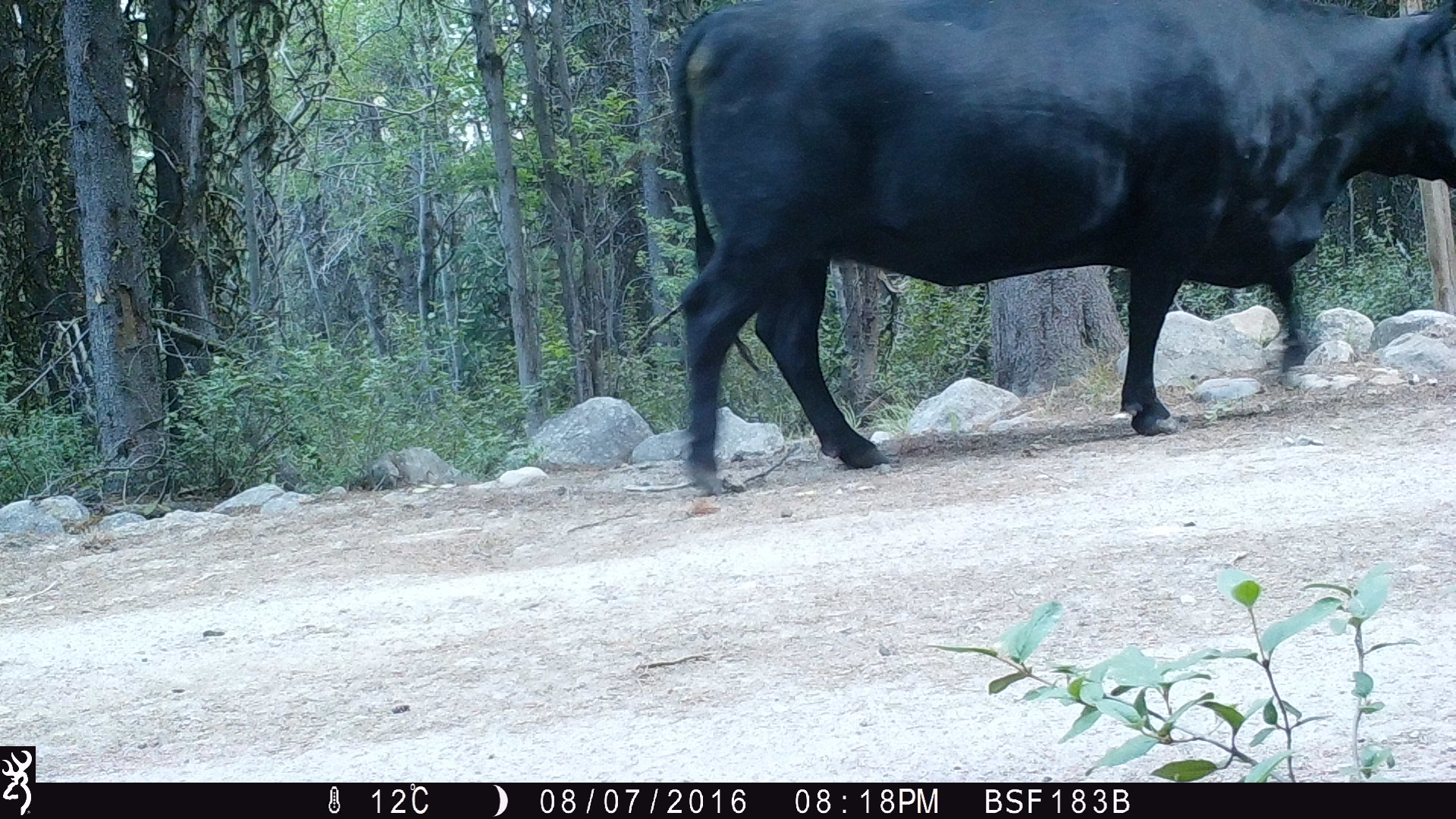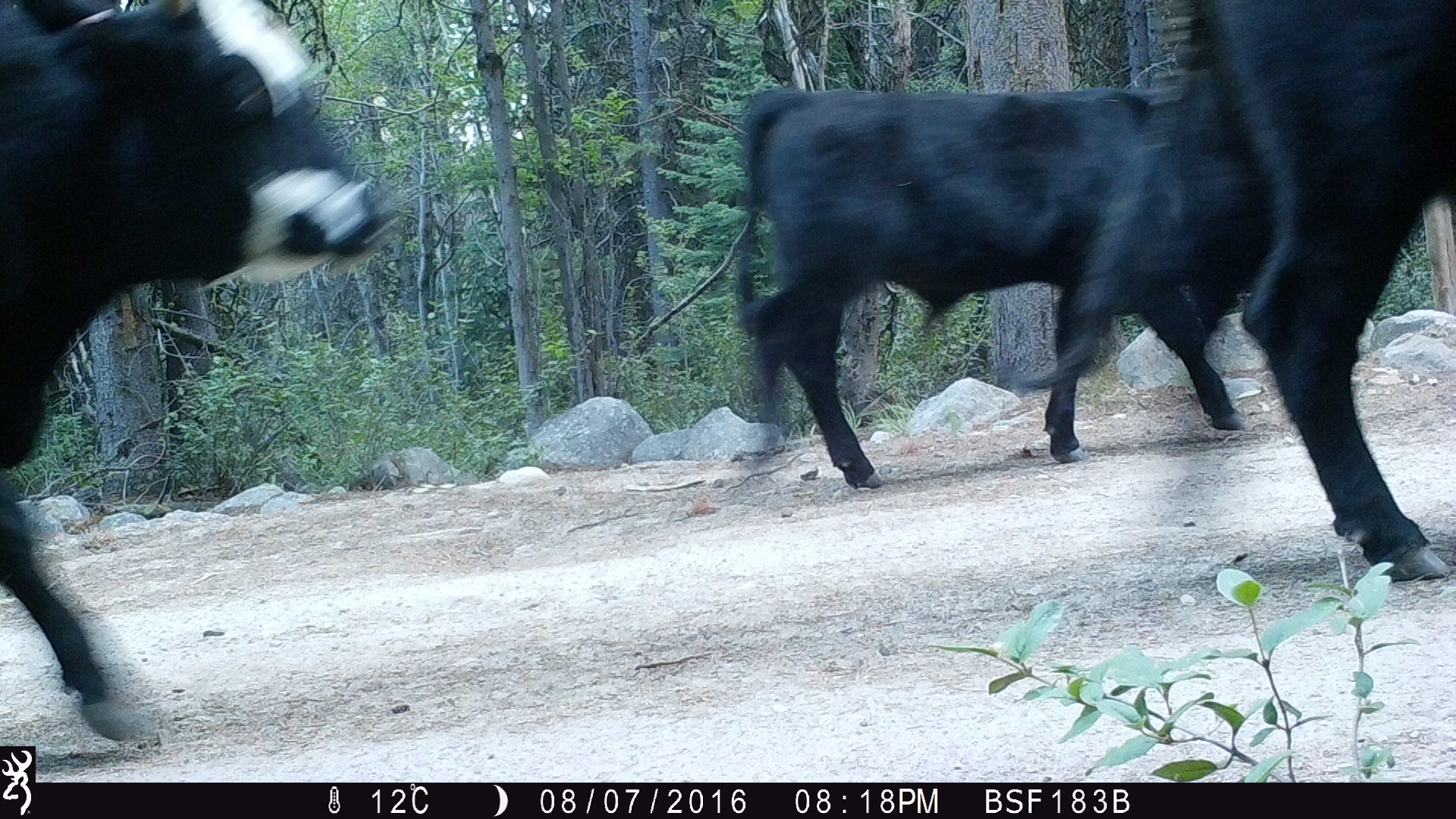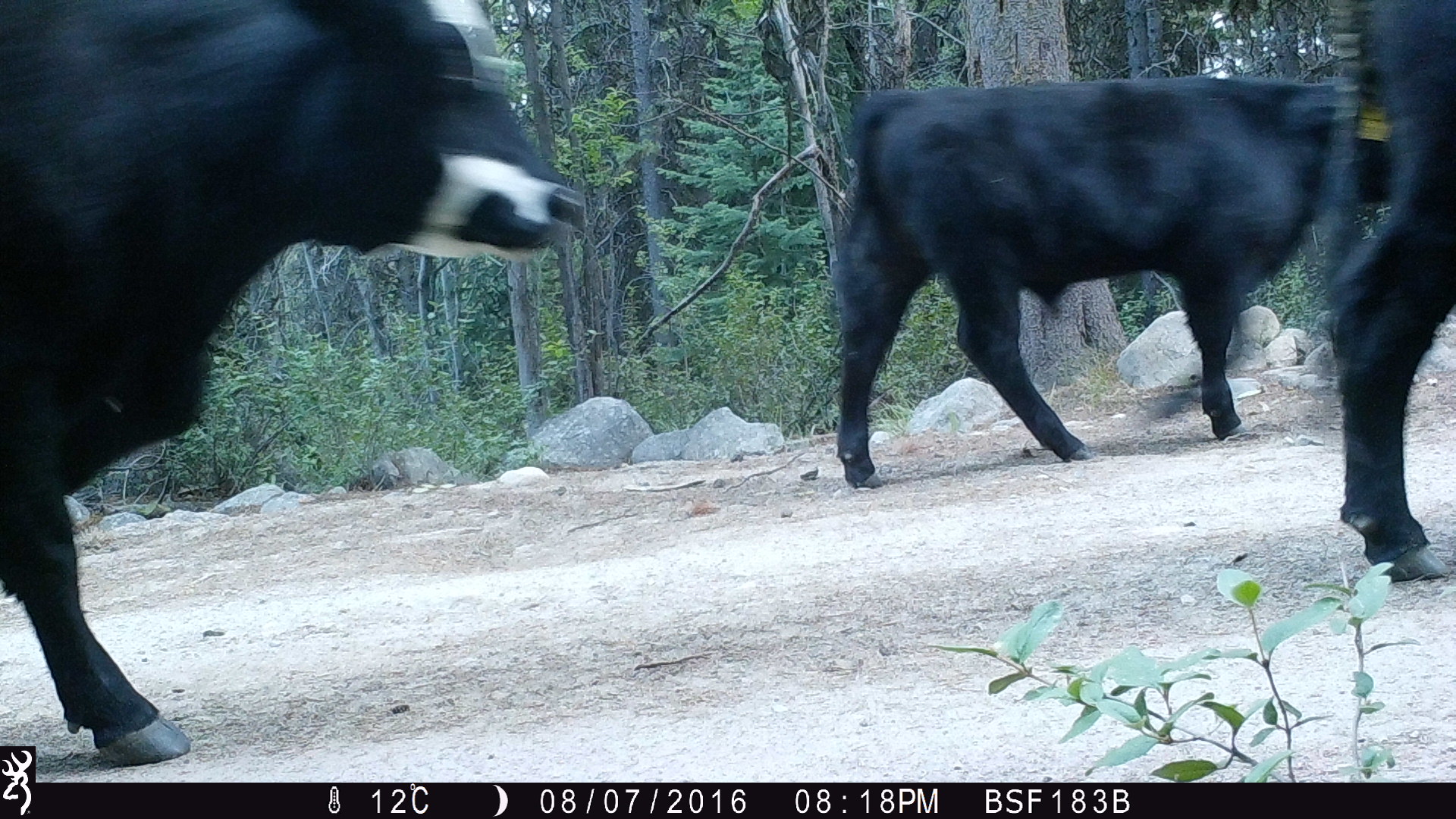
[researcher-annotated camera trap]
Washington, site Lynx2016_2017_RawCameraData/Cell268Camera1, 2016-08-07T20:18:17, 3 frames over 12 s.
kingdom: Animalia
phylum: Chordata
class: Mammalia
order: Artiodactyla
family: Bovidae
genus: Bos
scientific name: Bos taurus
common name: domestic cattle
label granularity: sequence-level